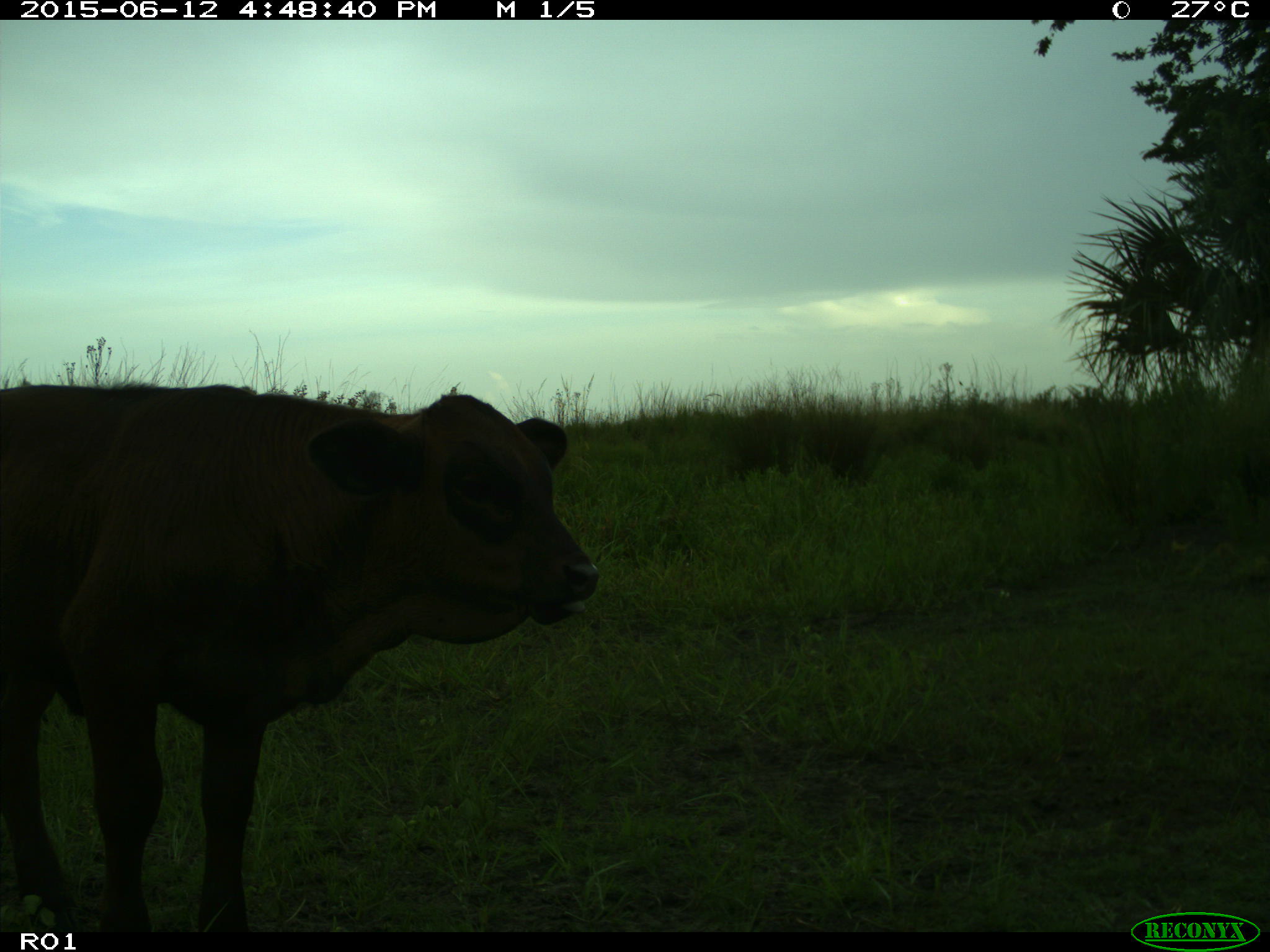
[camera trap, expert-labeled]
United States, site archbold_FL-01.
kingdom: Animalia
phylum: Chordata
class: Mammalia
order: Artiodactyla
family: Bovidae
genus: Bos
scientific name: Bos taurus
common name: domestic cow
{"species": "Bos taurus (domestic cow)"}